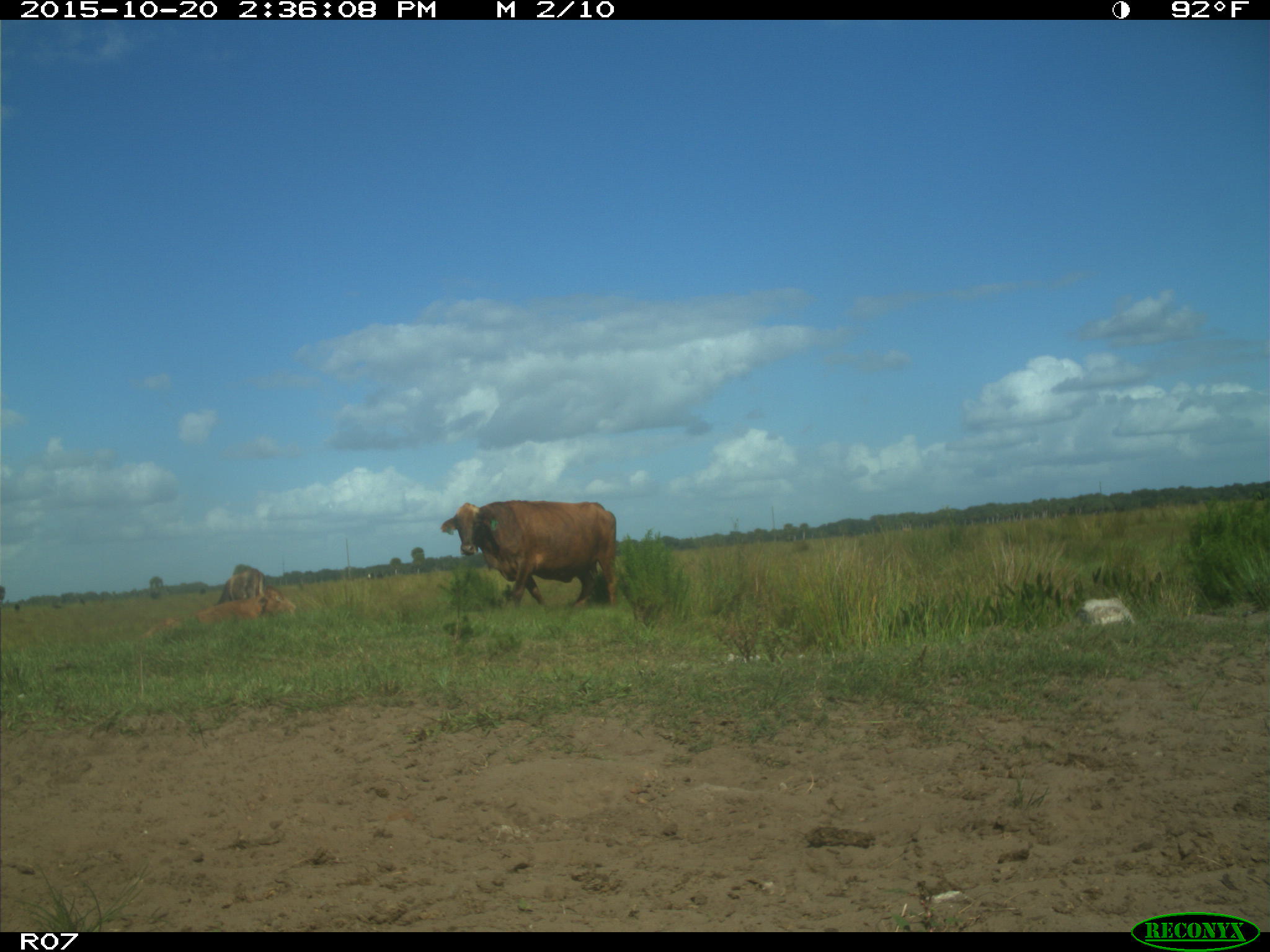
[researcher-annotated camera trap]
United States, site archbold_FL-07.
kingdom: Animalia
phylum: Chordata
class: Mammalia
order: Artiodactyla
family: Bovidae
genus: Bos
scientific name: Bos taurus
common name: domestic cow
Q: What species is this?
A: Bos taurus (domestic cow).